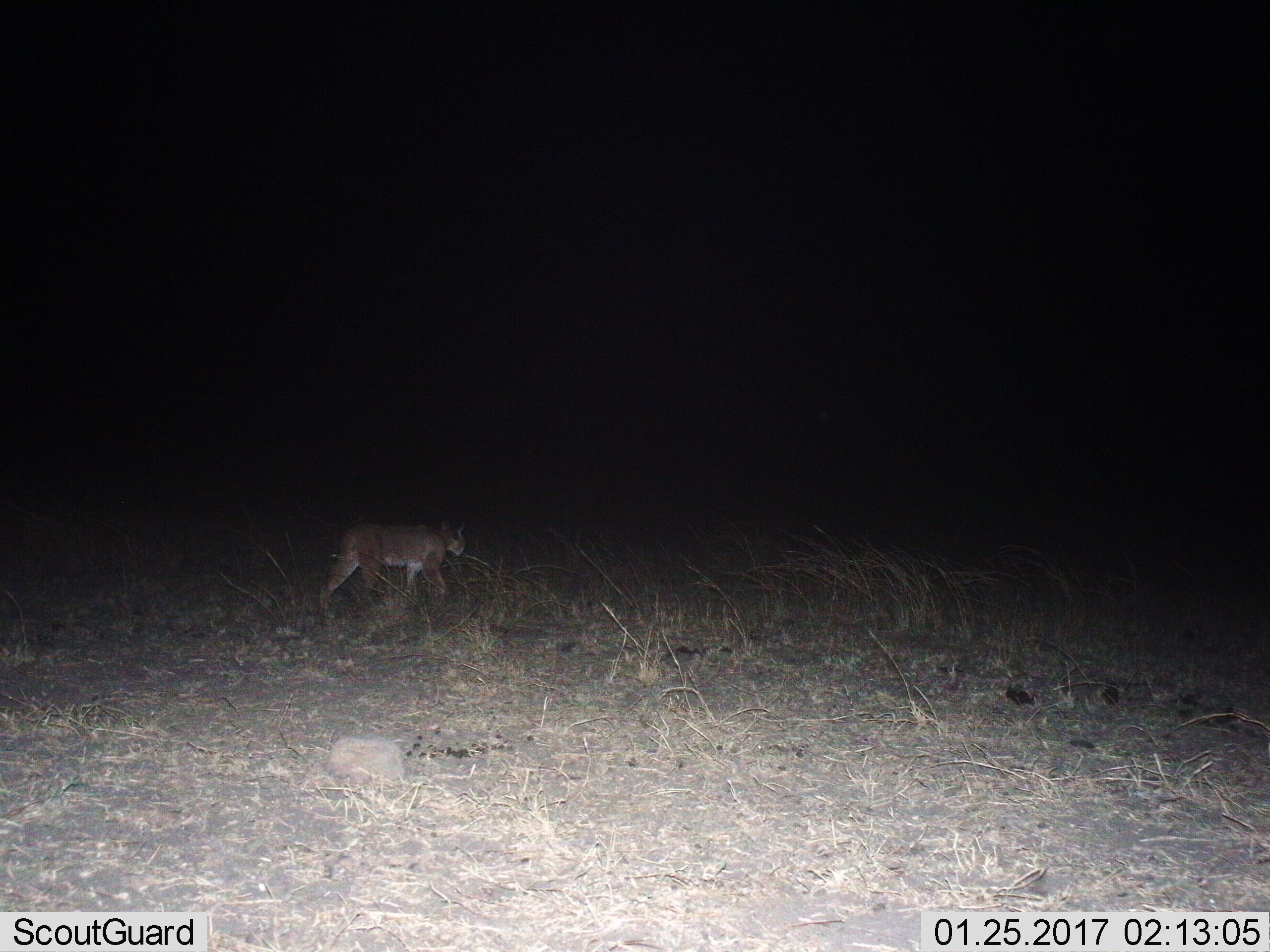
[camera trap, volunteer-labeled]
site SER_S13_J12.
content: unidentified animal